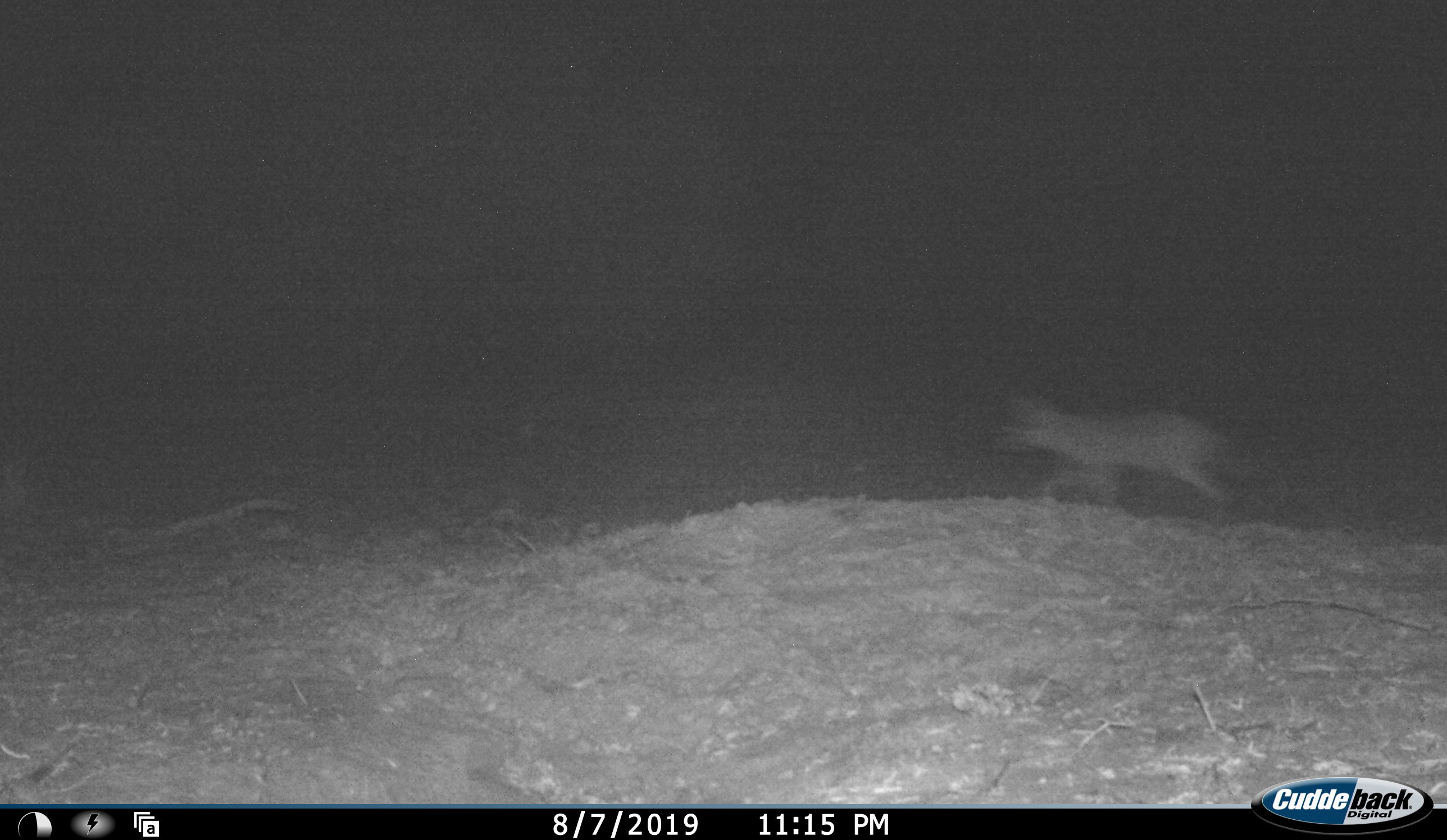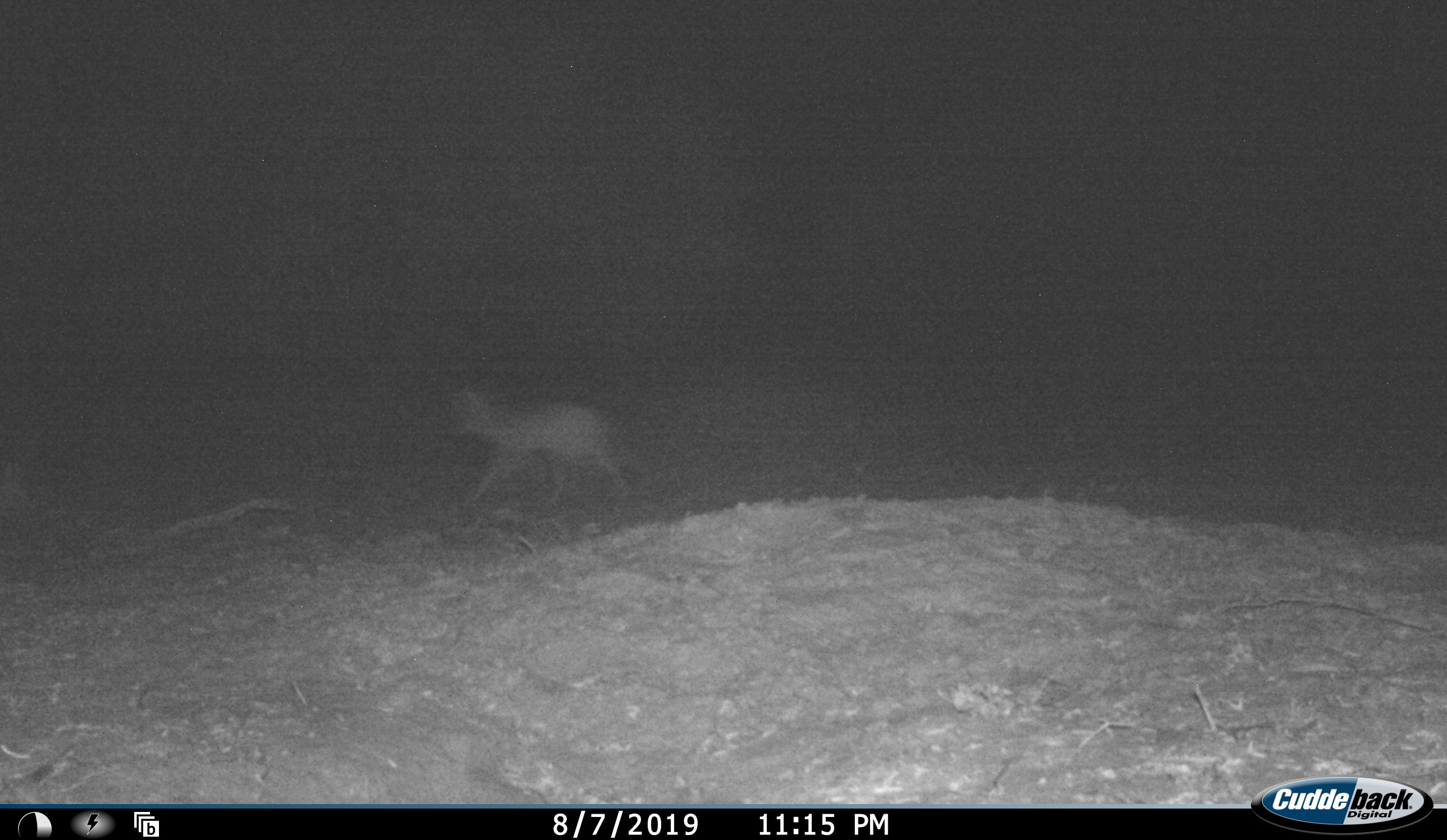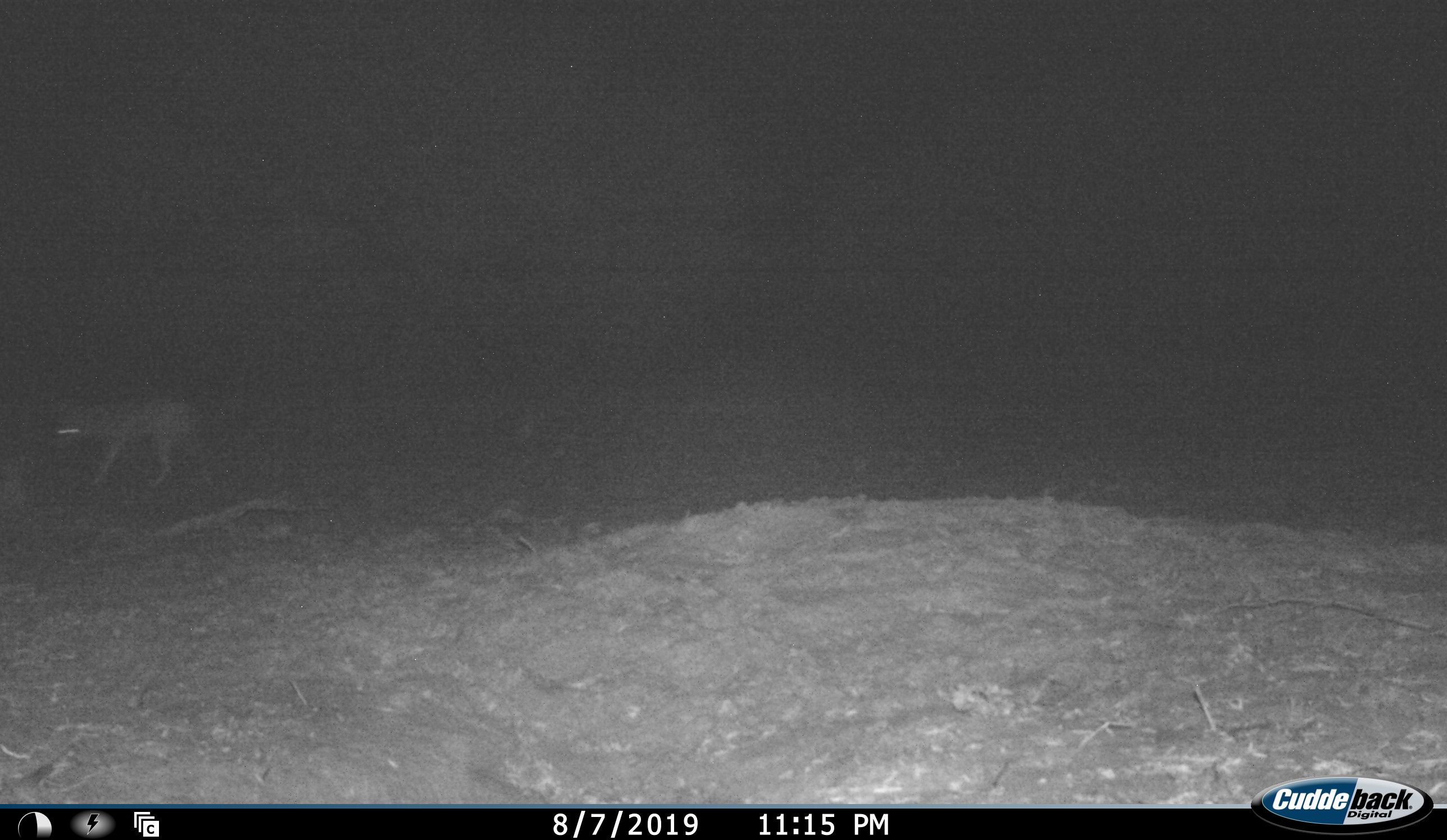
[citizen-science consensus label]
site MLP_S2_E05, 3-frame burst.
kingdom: Animalia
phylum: Chordata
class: Mammalia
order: Carnivora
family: Canidae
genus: Lupulella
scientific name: Lupulella mesomelas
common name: black-backed jackal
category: jackalblackbacked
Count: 1.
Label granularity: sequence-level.